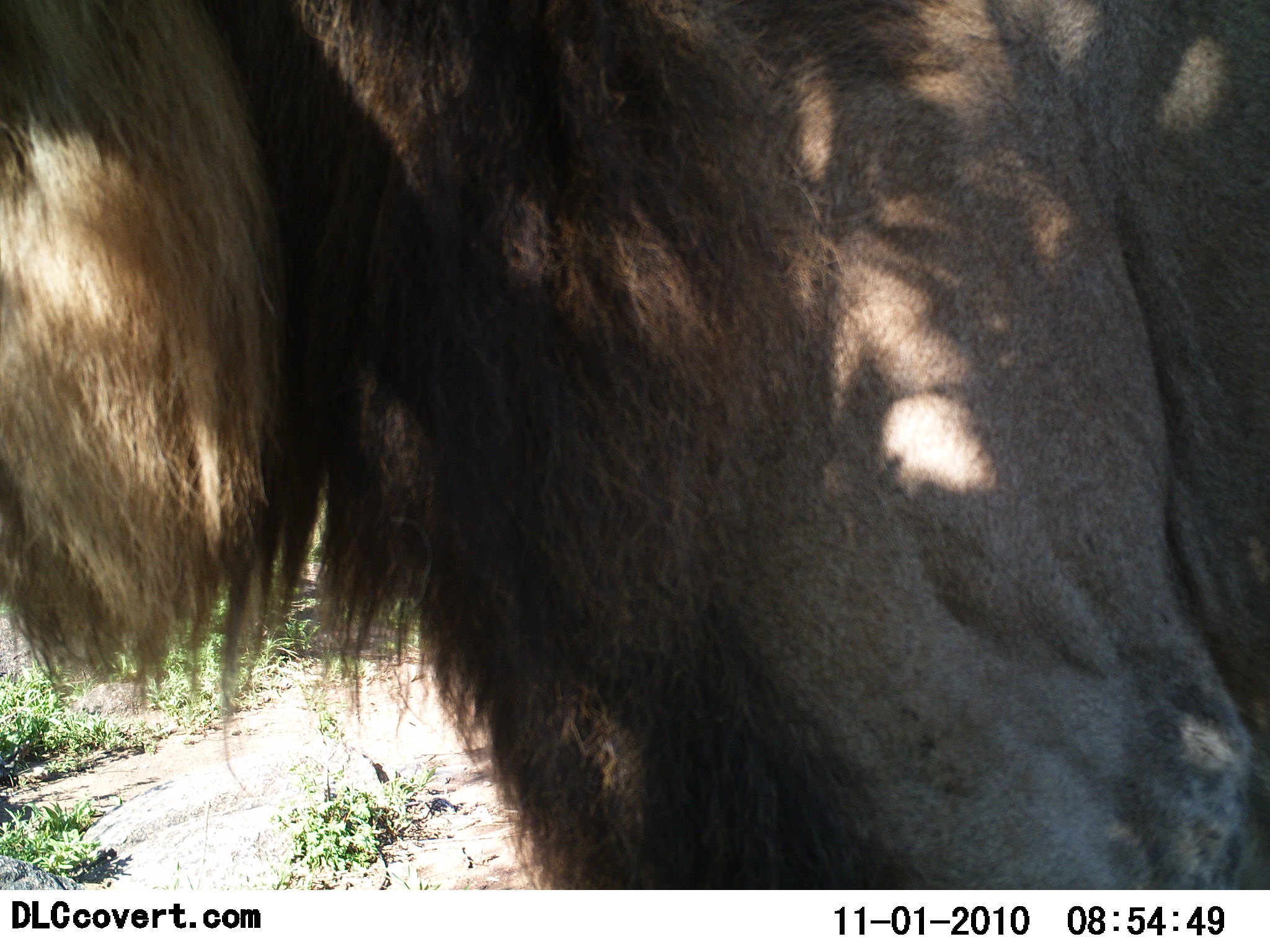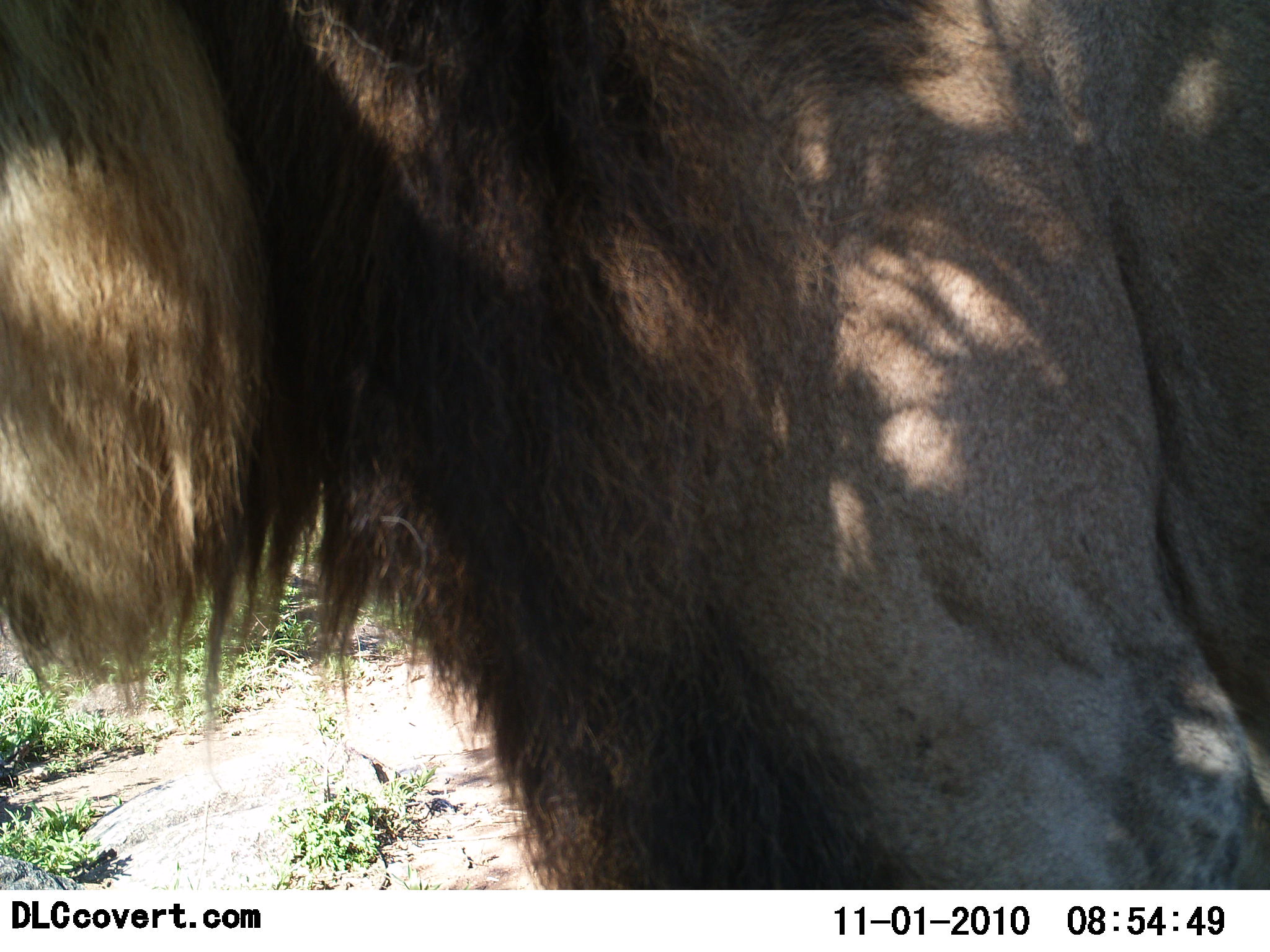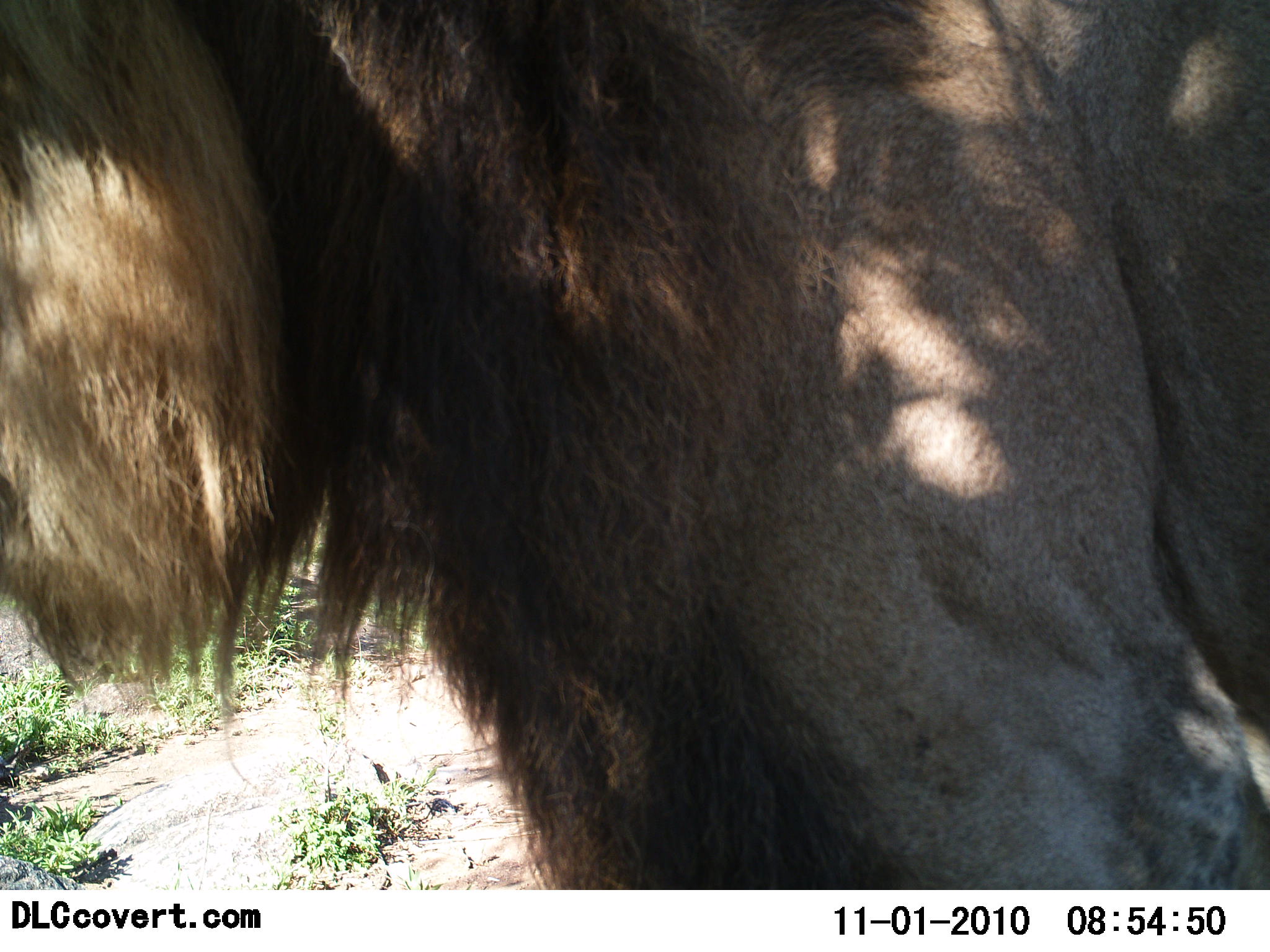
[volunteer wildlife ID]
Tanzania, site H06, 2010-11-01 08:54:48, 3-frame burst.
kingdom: Animalia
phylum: Chordata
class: Mammalia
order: Carnivora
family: Felidae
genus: Panthera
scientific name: Panthera leo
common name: lion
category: lionmale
Lionmale (lion) (Panthera leo), count 1. Behavior (volunteer vote fractions): standing 88%, resting 0%, moving 12%, interacting 0%. Young present (vote fraction): 0%. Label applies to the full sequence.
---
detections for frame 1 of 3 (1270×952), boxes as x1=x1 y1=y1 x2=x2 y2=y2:
animal: x1=1 y1=1 x2=1270 y2=888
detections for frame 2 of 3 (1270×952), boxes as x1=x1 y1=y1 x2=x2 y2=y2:
animal: x1=0 y1=0 x2=1269 y2=889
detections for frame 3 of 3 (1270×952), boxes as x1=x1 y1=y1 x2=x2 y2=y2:
animal: x1=1 y1=0 x2=1269 y2=888